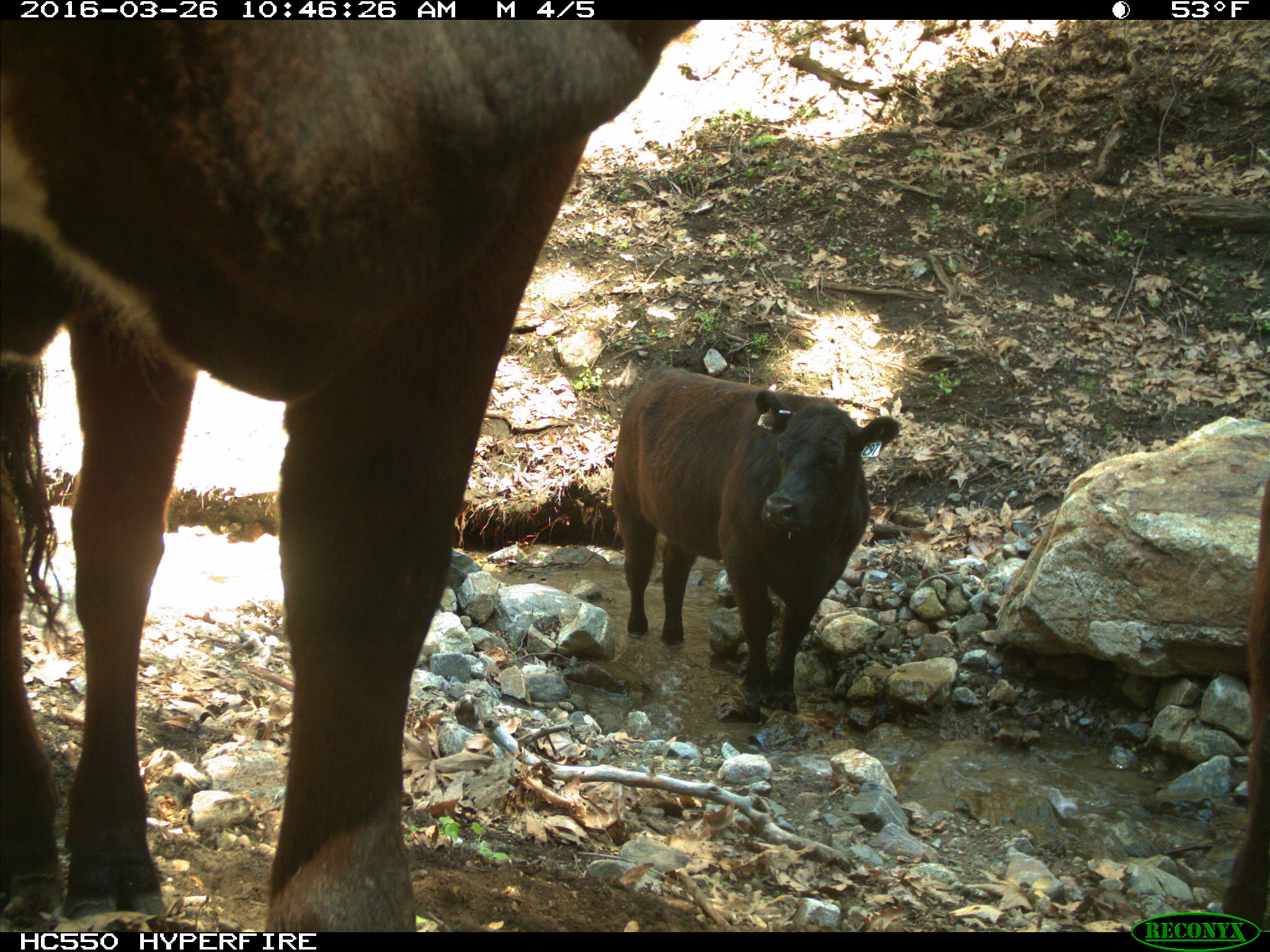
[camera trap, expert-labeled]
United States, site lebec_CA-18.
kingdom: Animalia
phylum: Chordata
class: Mammalia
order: Artiodactyla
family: Bovidae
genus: Bos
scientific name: Bos taurus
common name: domestic cow